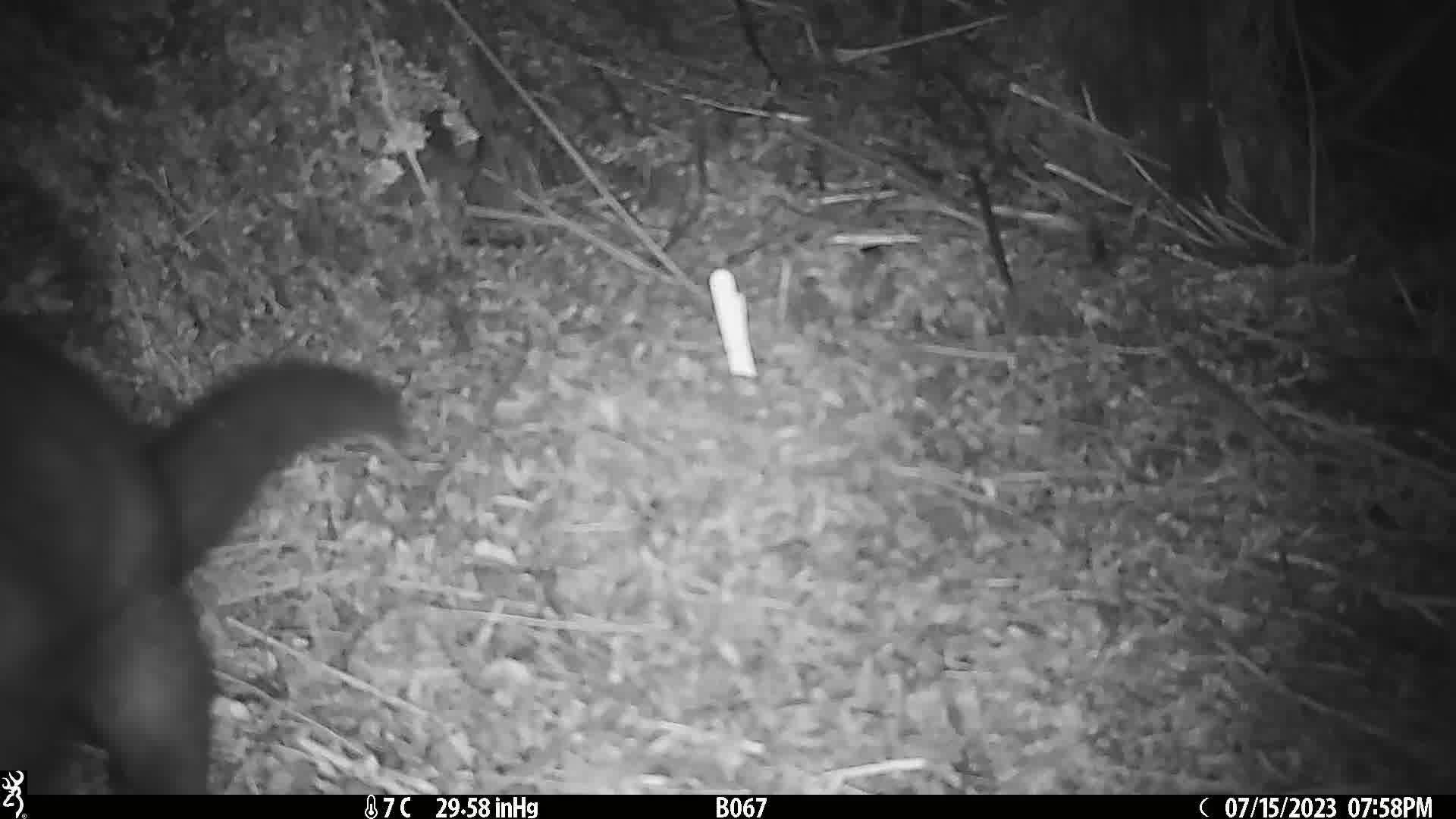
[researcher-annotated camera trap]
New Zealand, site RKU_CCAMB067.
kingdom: Animalia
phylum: Chordata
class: Mammalia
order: Diprotodontia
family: Phalangeridae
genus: Trichosurus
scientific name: Trichosurus vulpecula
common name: common brushtail possum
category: possum